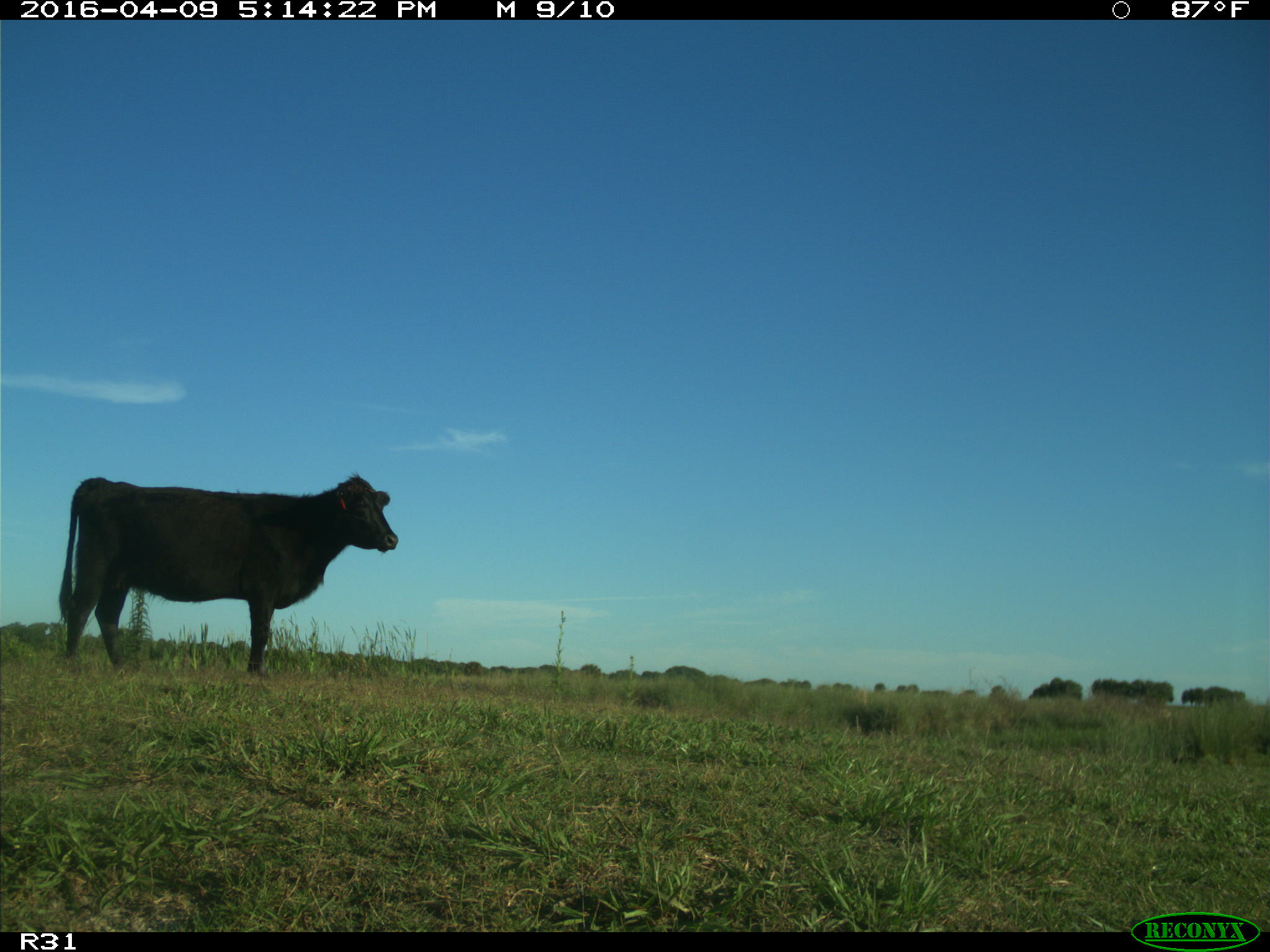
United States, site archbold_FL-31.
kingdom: Animalia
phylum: Chordata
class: Mammalia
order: Artiodactyla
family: Bovidae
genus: Bos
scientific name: Bos taurus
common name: domestic cow